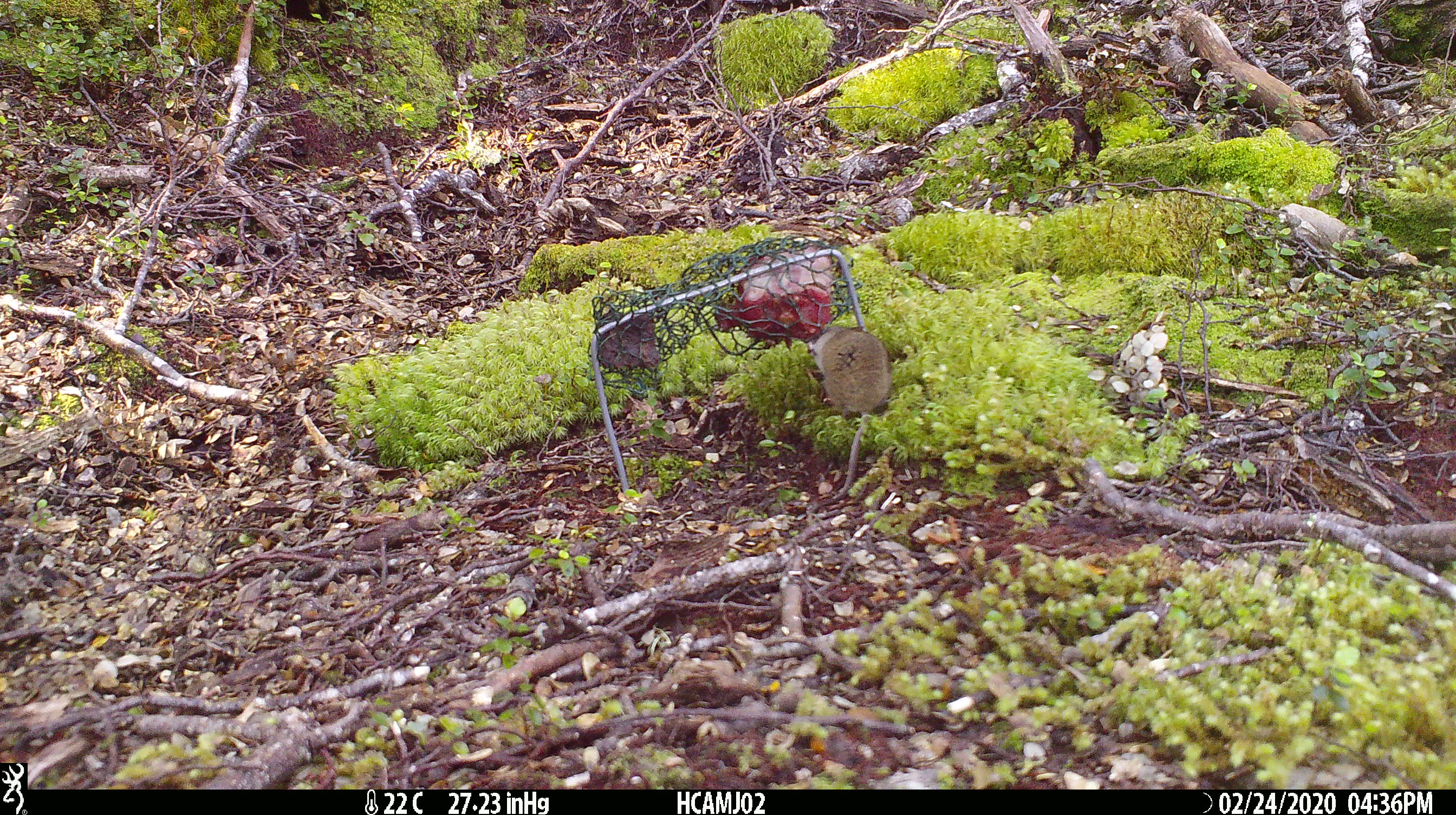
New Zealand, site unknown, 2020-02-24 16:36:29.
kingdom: Animalia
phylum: Chordata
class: Mammalia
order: Rodentia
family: Muridae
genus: Mus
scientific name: Mus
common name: mouse